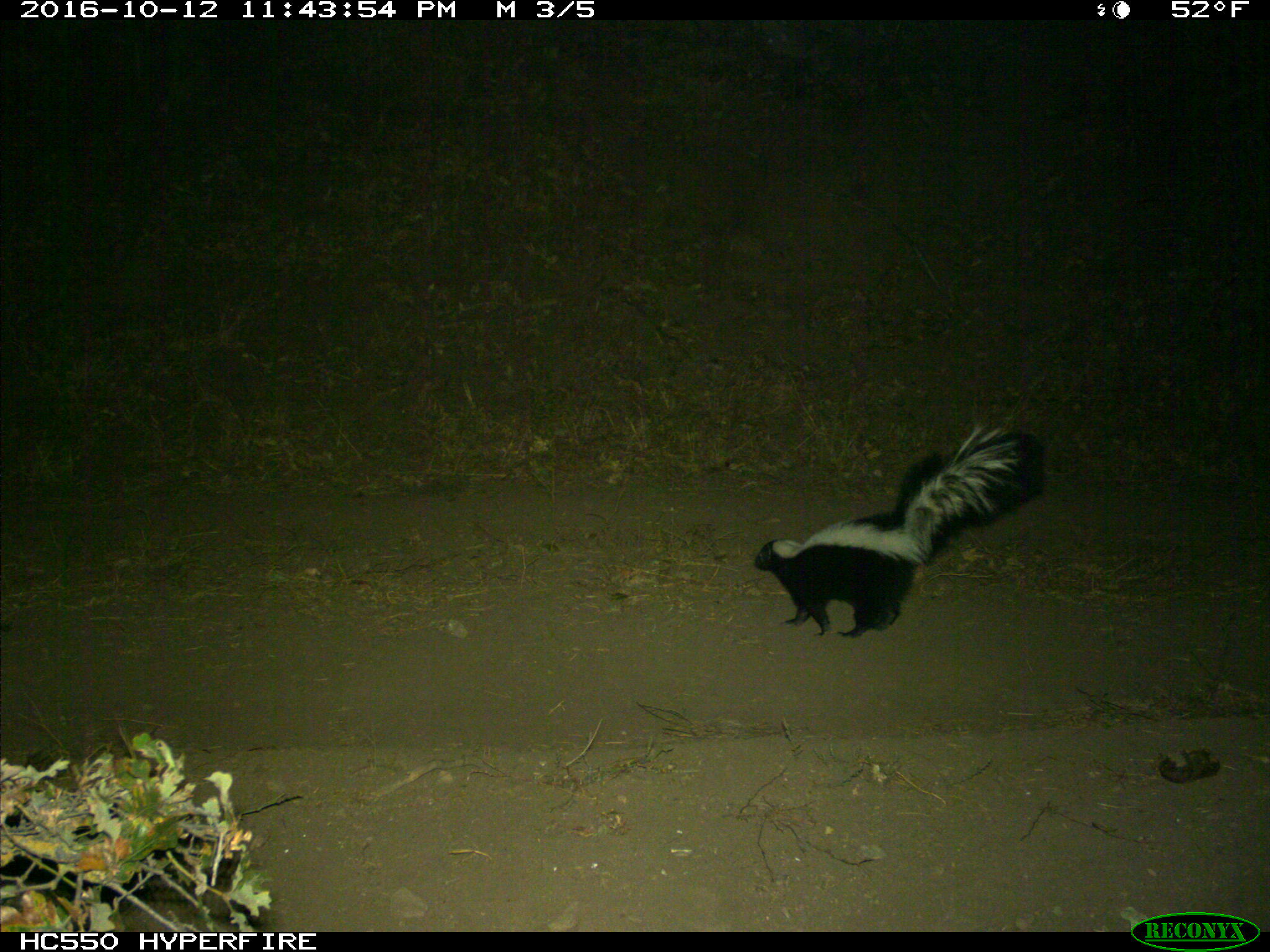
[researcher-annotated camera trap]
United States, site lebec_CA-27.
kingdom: Animalia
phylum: Chordata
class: Mammalia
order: Carnivora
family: Mephitidae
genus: Mephitis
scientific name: Mephitis mephitis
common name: striped skunk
Mephitis mephitis (striped skunk).